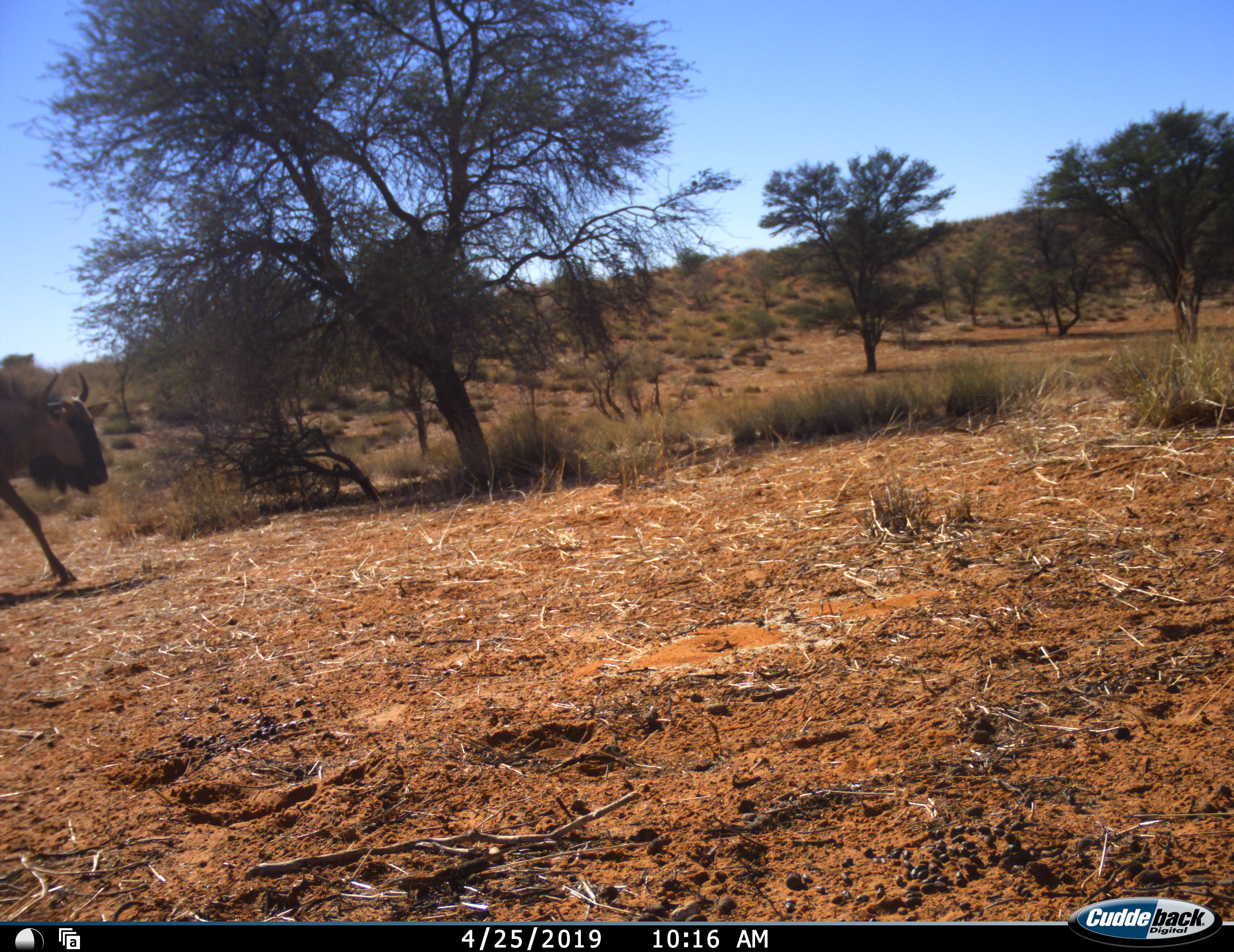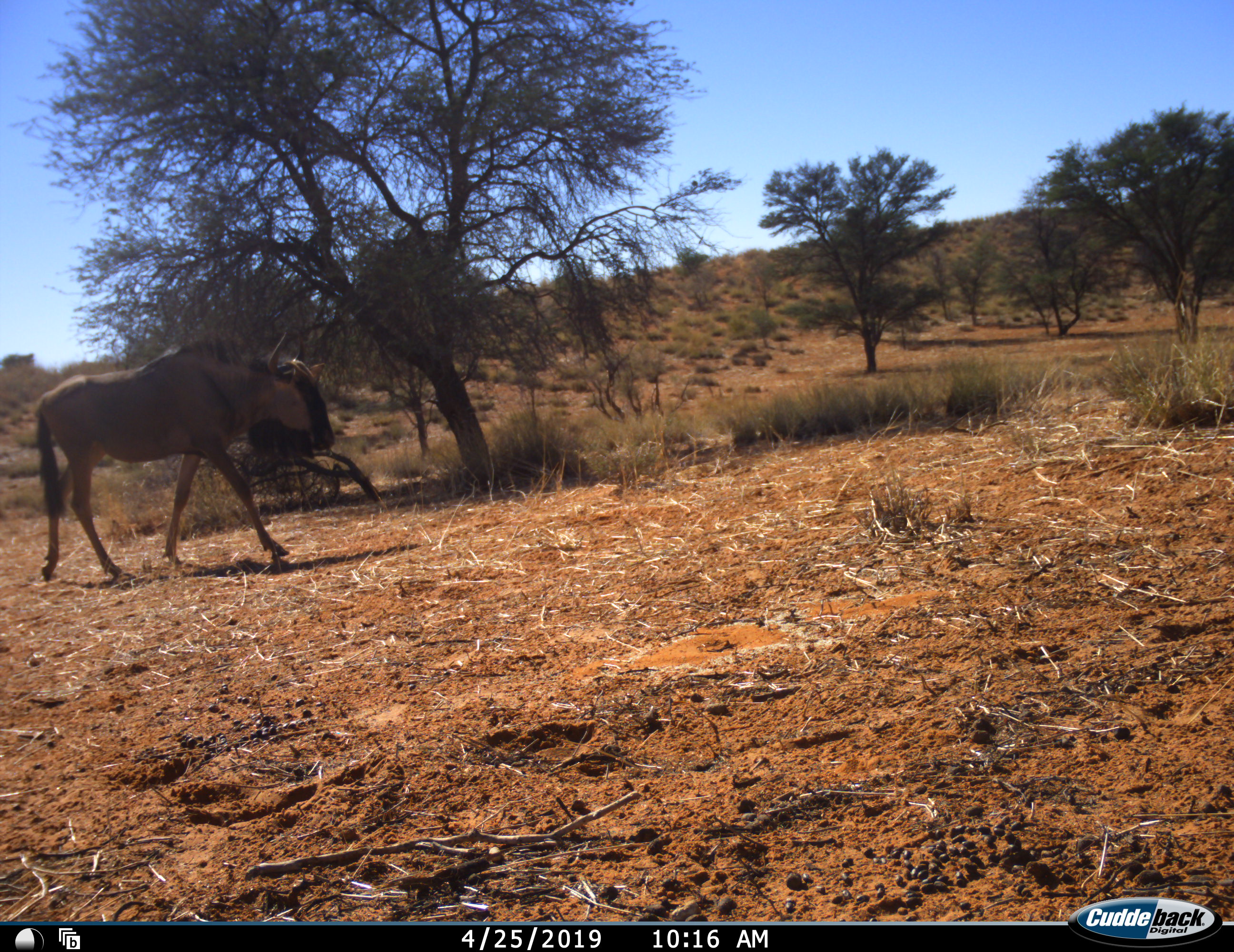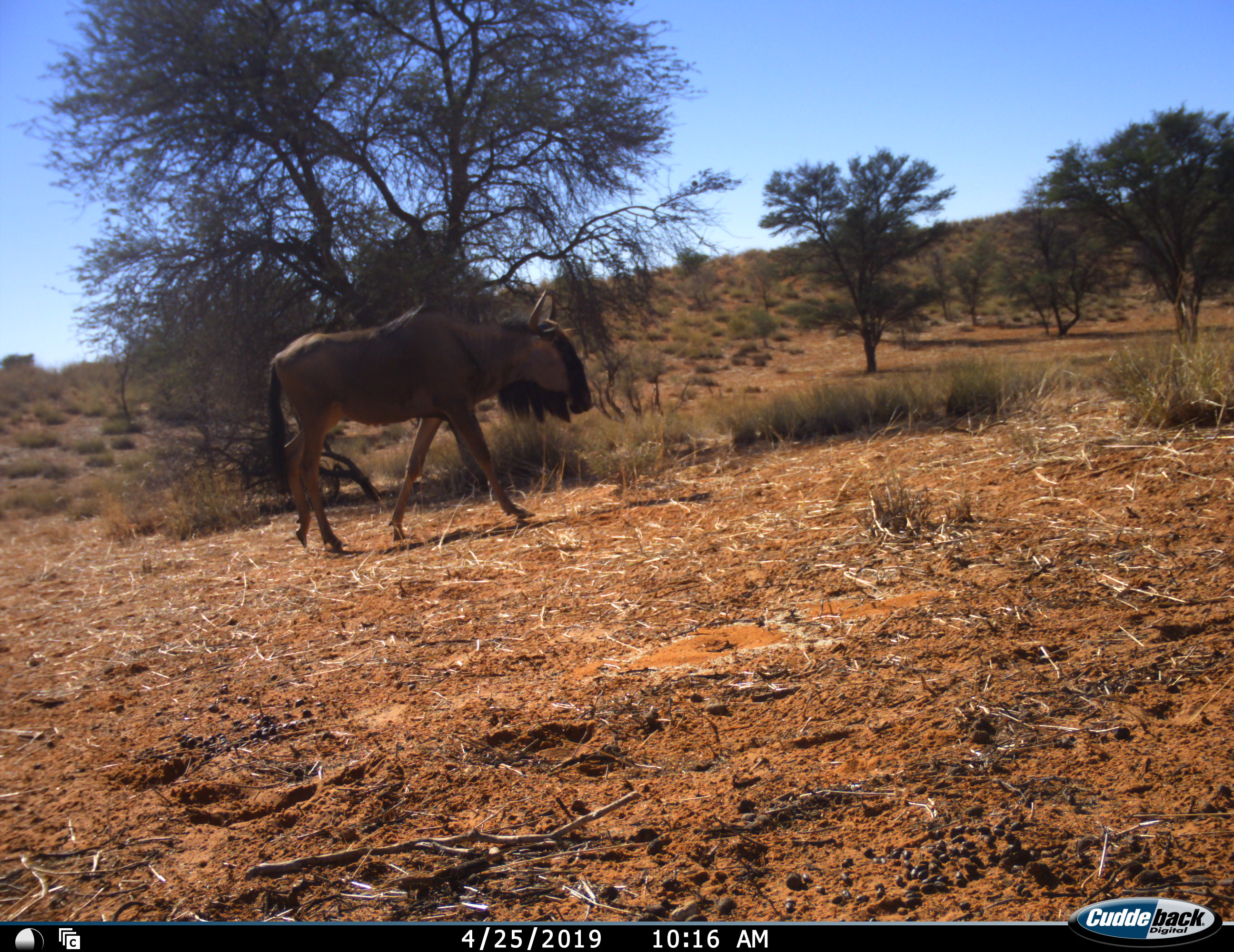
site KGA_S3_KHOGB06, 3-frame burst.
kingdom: Animalia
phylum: Chordata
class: Mammalia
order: Artiodactyla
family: Bovidae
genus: Connochaetes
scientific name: Connochaetes taurinus taurinus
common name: blue wildebeest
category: wildebeestblue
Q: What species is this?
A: Wildebeestblue (blue wildebeest) (Connochaetes taurinus taurinus).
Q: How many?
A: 1.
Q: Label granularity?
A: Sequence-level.